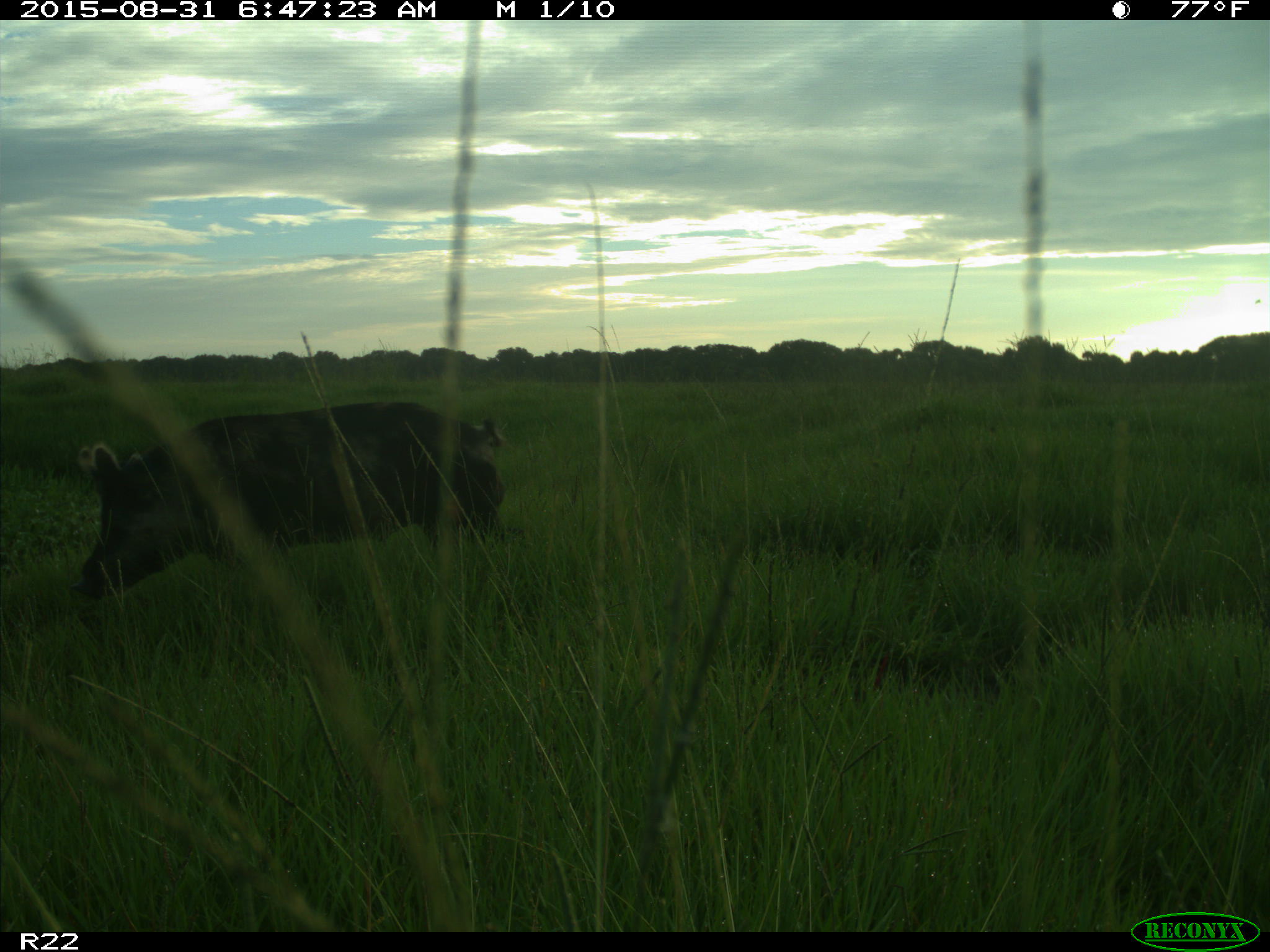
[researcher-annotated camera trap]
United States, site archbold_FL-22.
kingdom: Animalia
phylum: Chordata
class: Mammalia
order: Artiodactyla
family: Suidae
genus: Sus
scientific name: Sus scrofa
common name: wild boar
Sus scrofa (wild boar).